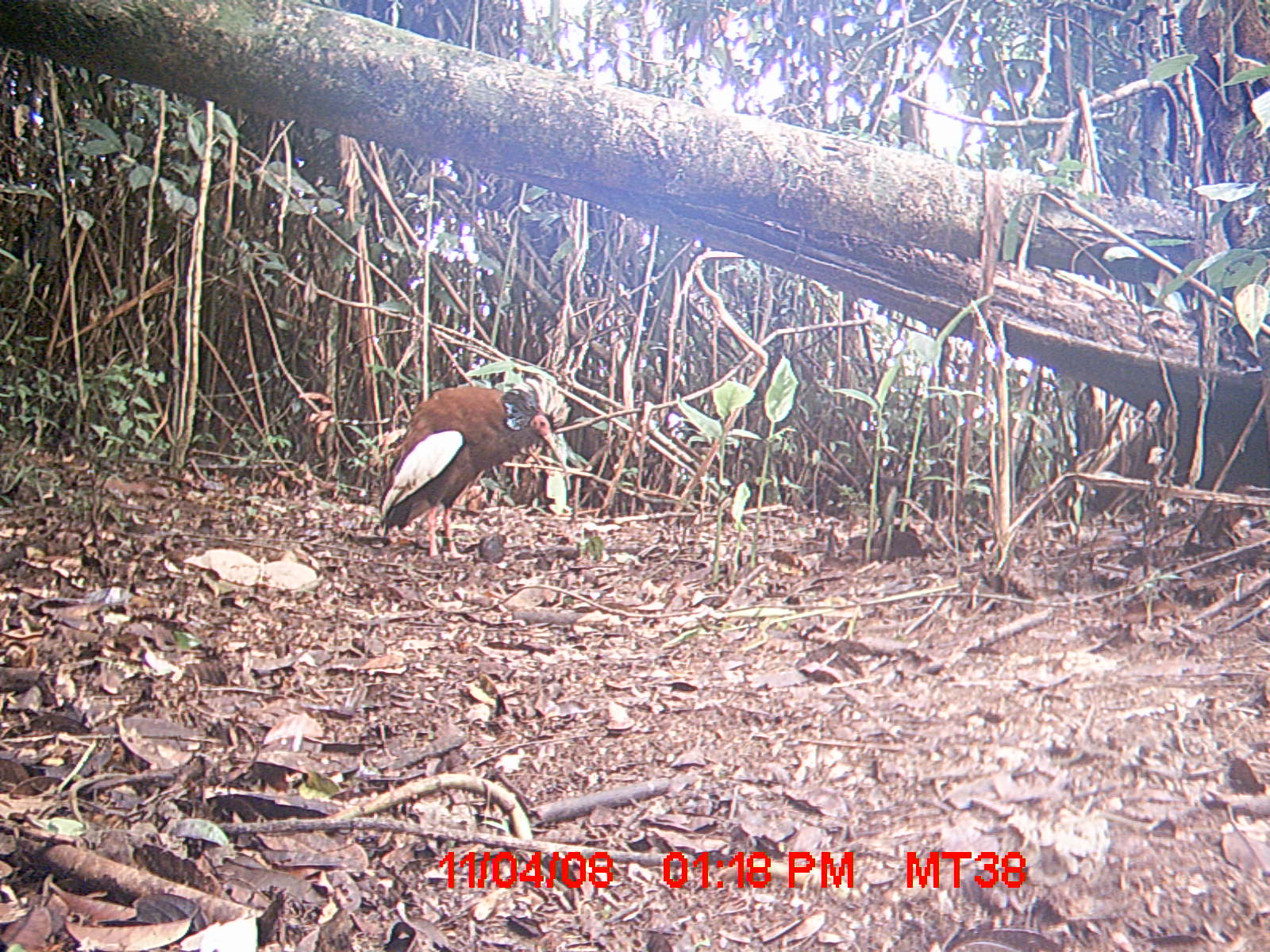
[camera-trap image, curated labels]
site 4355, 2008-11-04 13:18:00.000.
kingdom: Animalia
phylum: Chordata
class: Aves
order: Cuculiformes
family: Cuculidae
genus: Coua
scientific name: Coua serriana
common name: red-breasted coua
Coua serriana (red-breasted coua), count 2.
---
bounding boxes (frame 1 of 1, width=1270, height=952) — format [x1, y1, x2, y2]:
coua serriana: [381, 375, 571, 559]